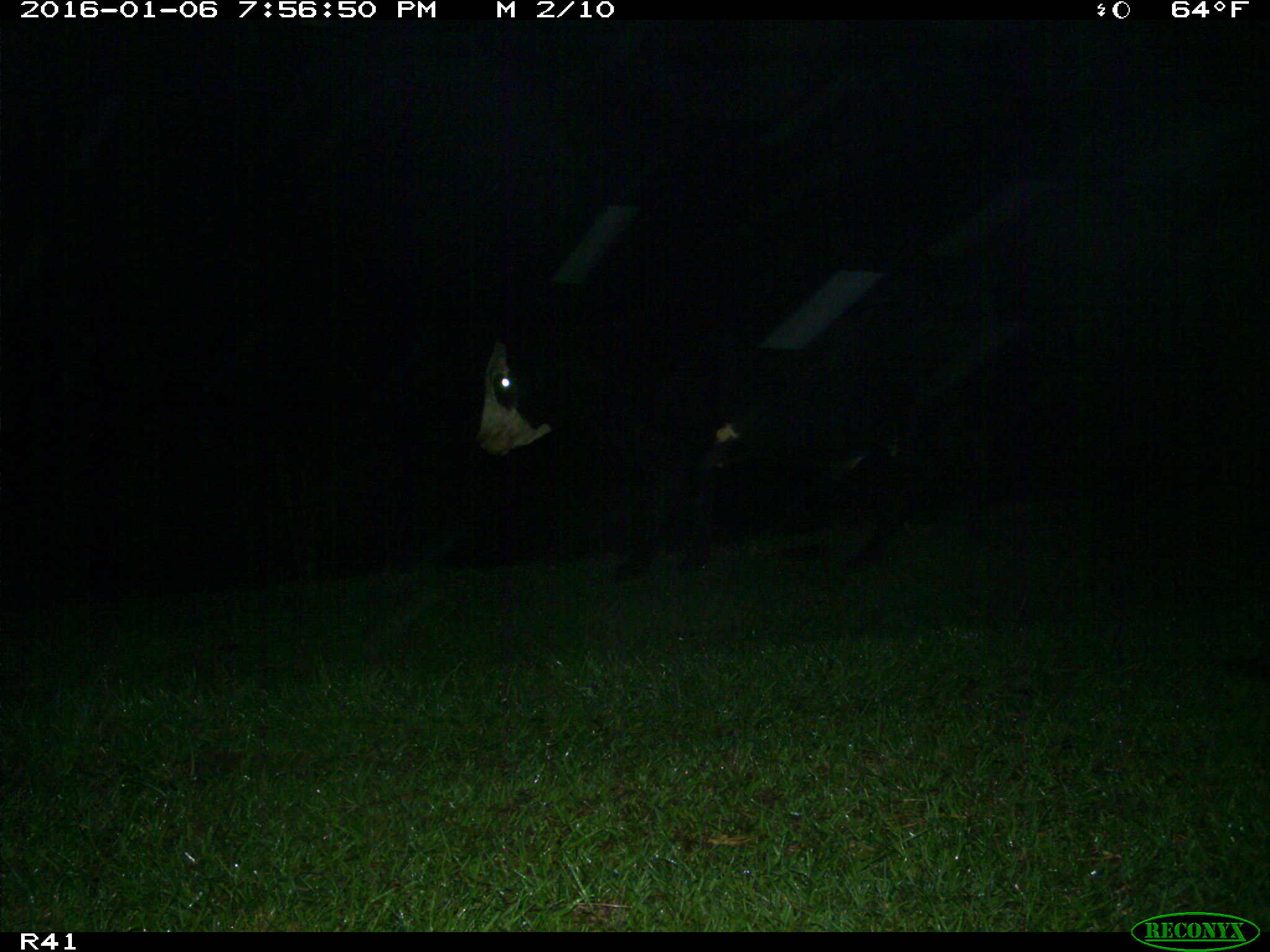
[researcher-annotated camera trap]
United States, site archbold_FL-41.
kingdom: Animalia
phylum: Chordata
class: Mammalia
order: Artiodactyla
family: Bovidae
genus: Bos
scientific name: Bos taurus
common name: domestic cow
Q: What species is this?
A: Bos taurus (domestic cow).